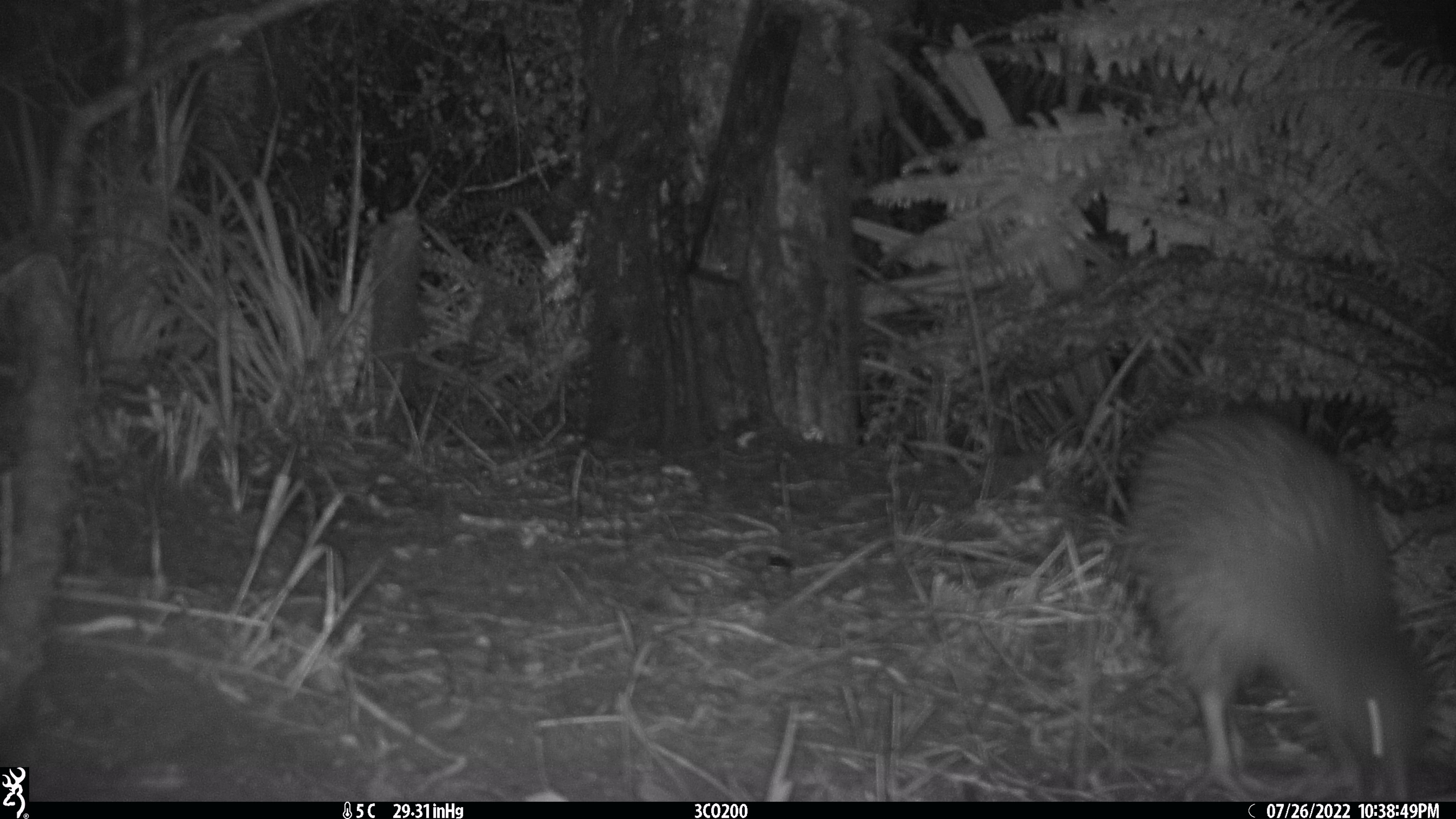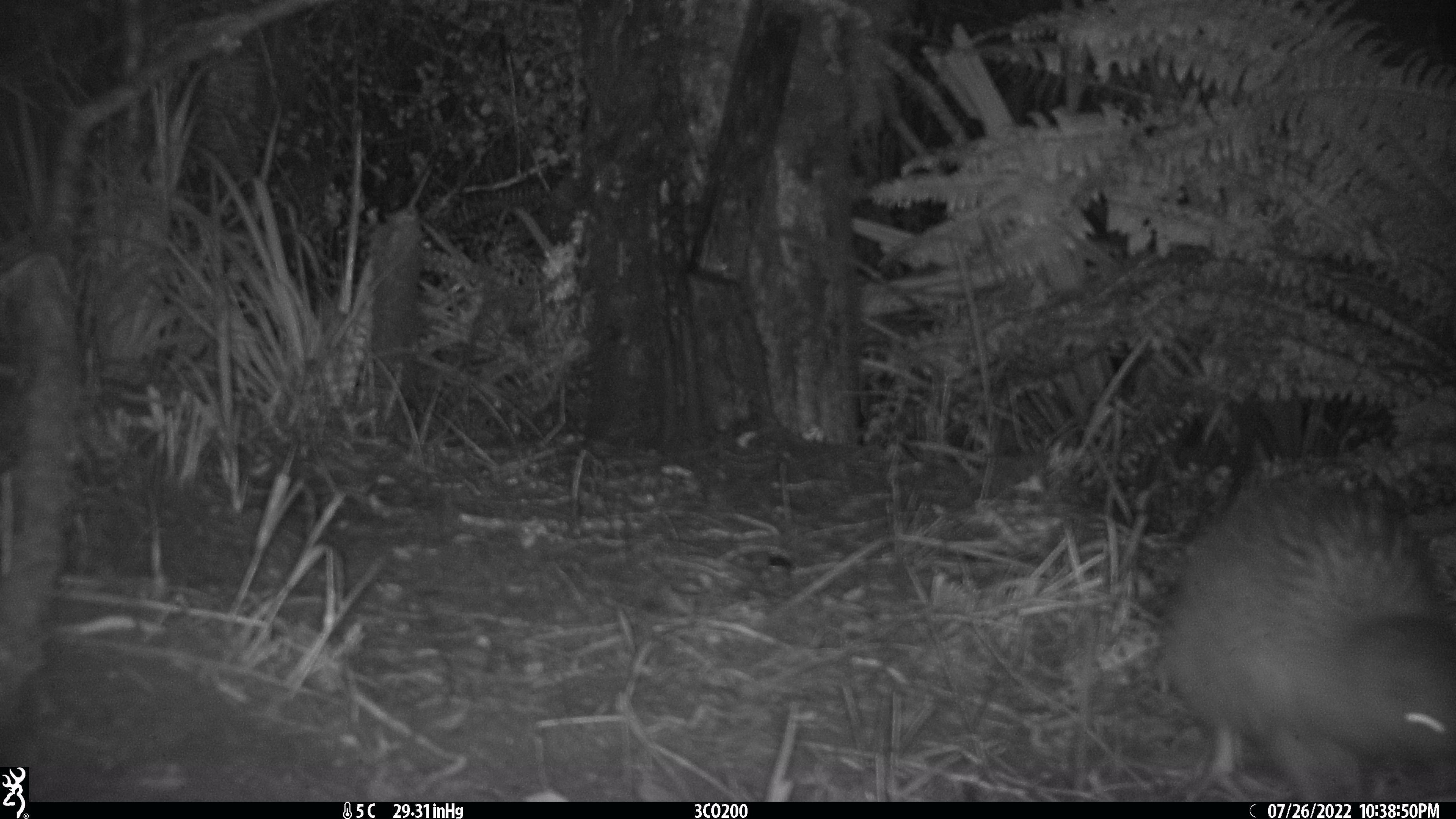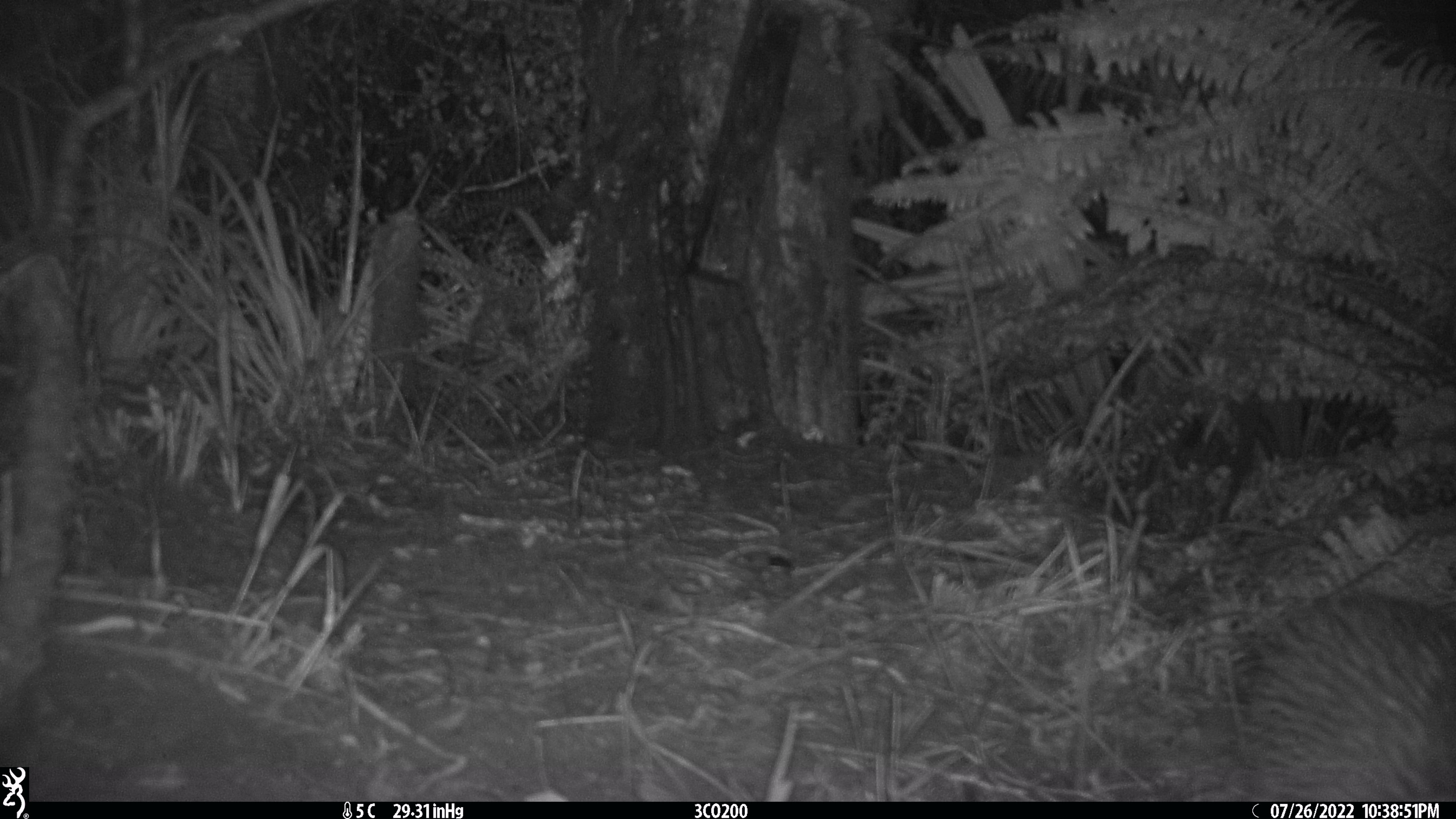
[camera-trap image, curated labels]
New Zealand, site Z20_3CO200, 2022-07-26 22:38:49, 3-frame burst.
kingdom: Animalia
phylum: Chordata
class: Aves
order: Apterygiformes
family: Apterygidae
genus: Apteryx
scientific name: Apteryx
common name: kiwi